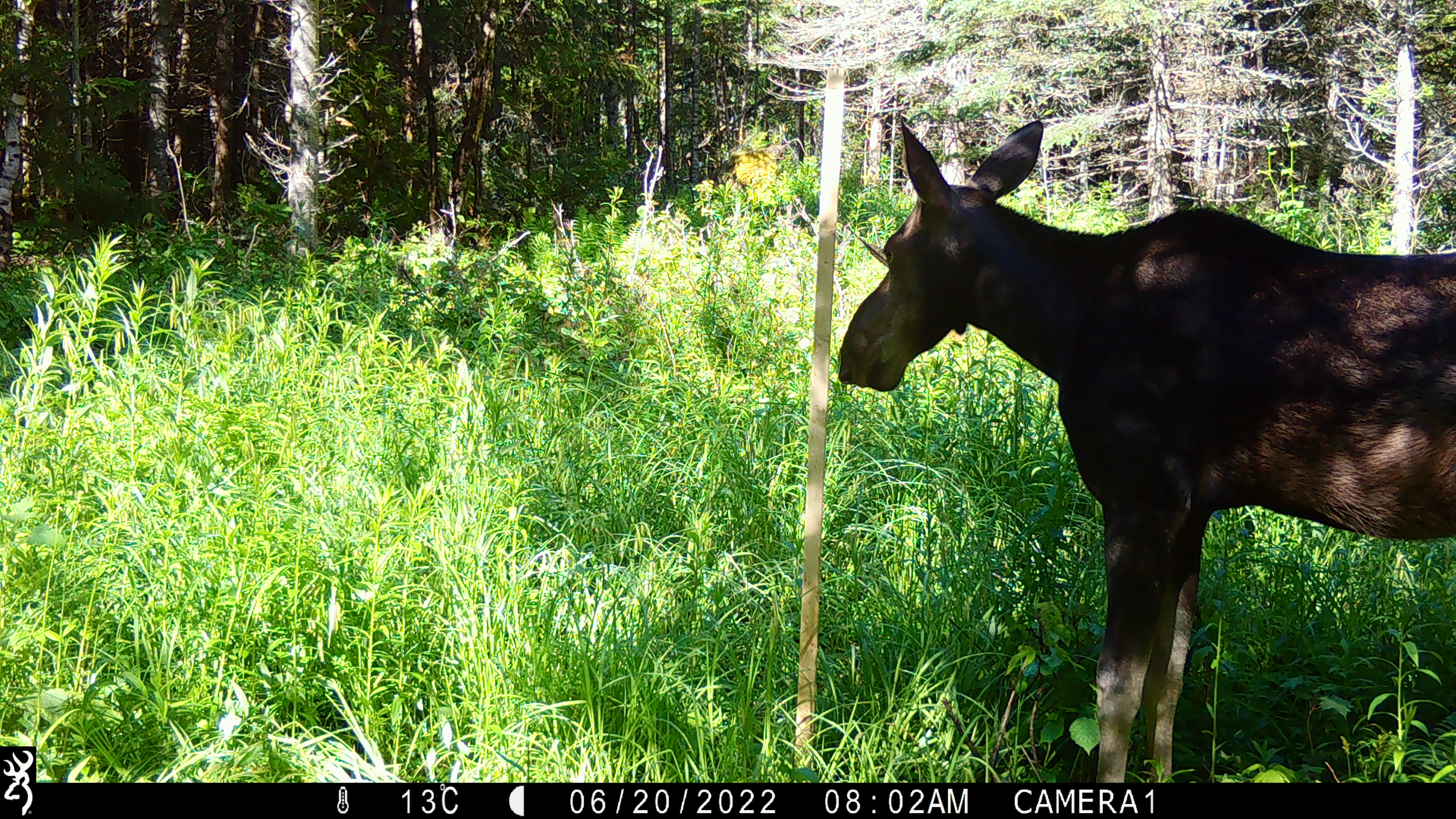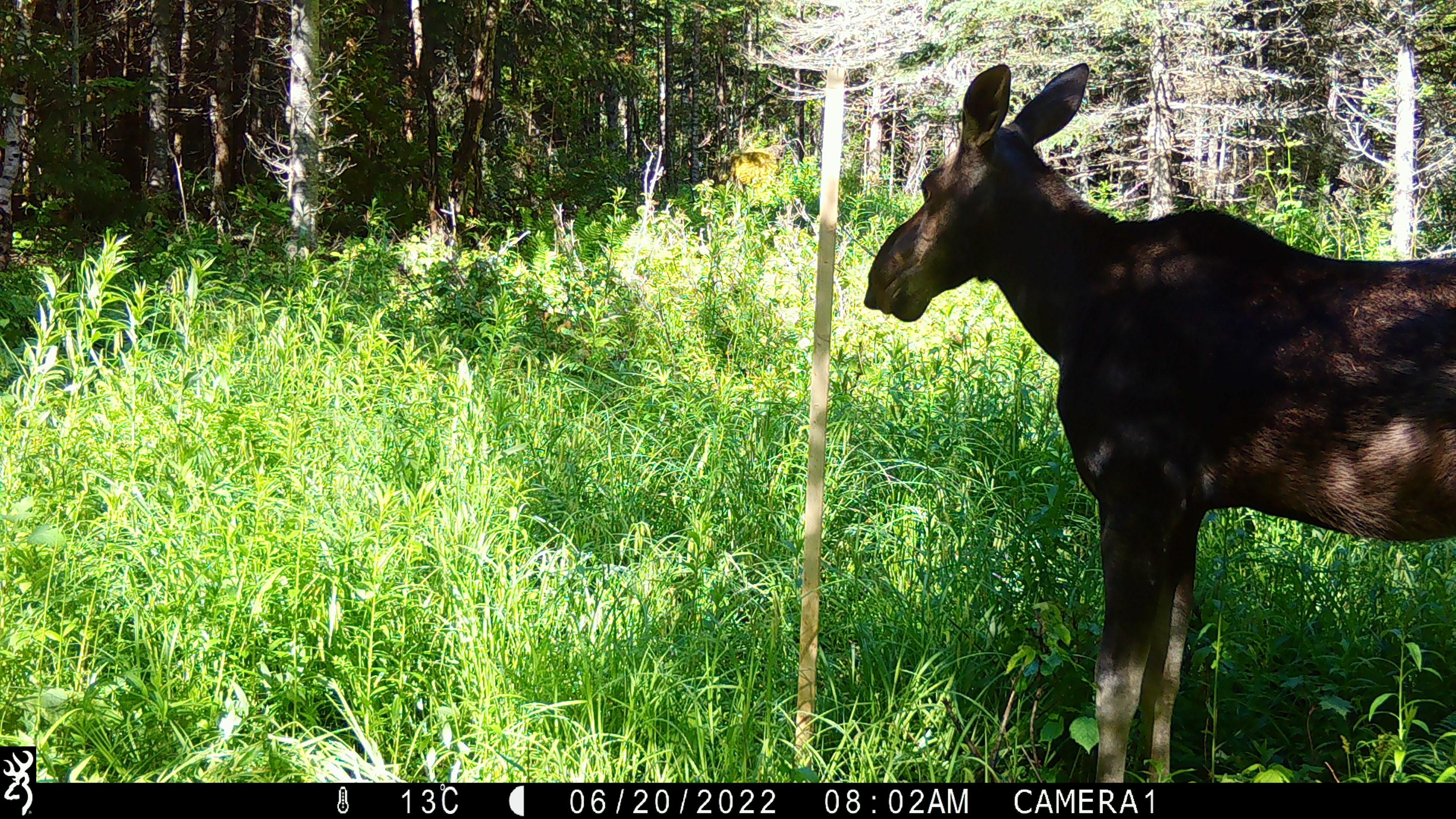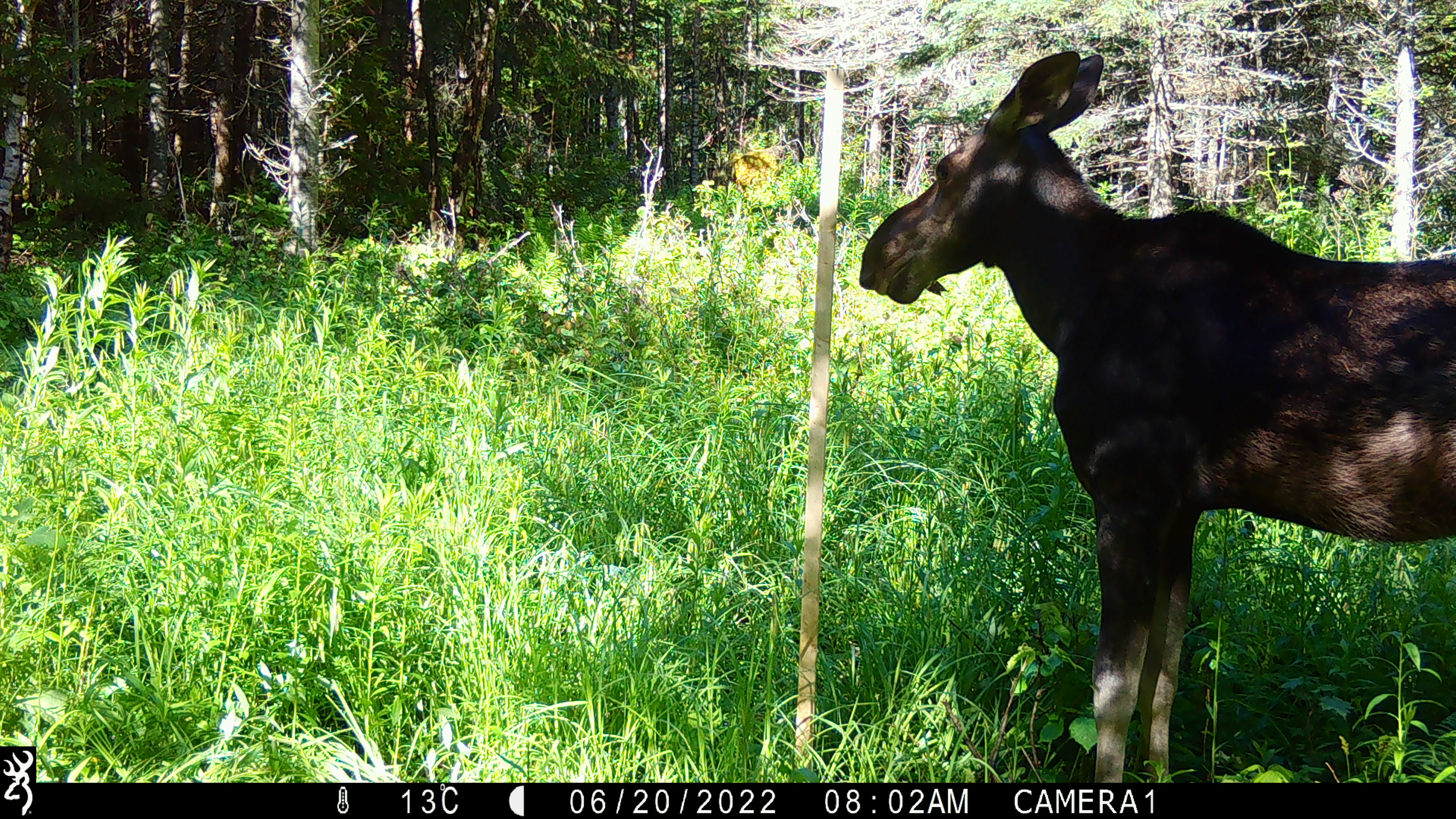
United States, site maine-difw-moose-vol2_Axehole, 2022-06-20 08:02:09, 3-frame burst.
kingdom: Animalia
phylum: Chordata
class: Mammalia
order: Artiodactyla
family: Cervidae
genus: Alces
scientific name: Alces alces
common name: moose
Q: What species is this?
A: Moose (Alces alces).